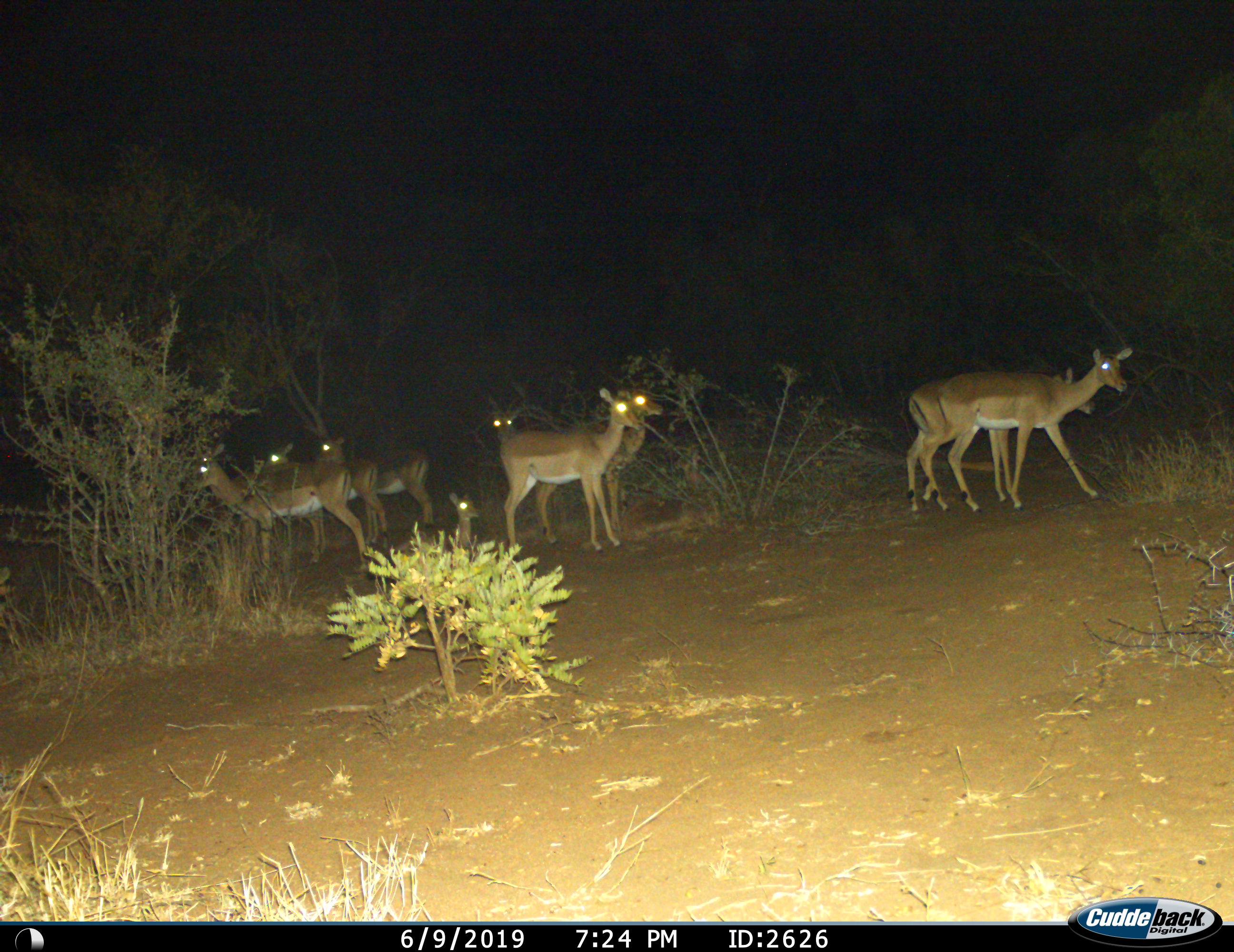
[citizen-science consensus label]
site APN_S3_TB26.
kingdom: Animalia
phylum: Chordata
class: Mammalia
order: Artiodactyla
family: Bovidae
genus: Aepyceros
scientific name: Aepyceros melampus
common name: impala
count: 9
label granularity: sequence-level